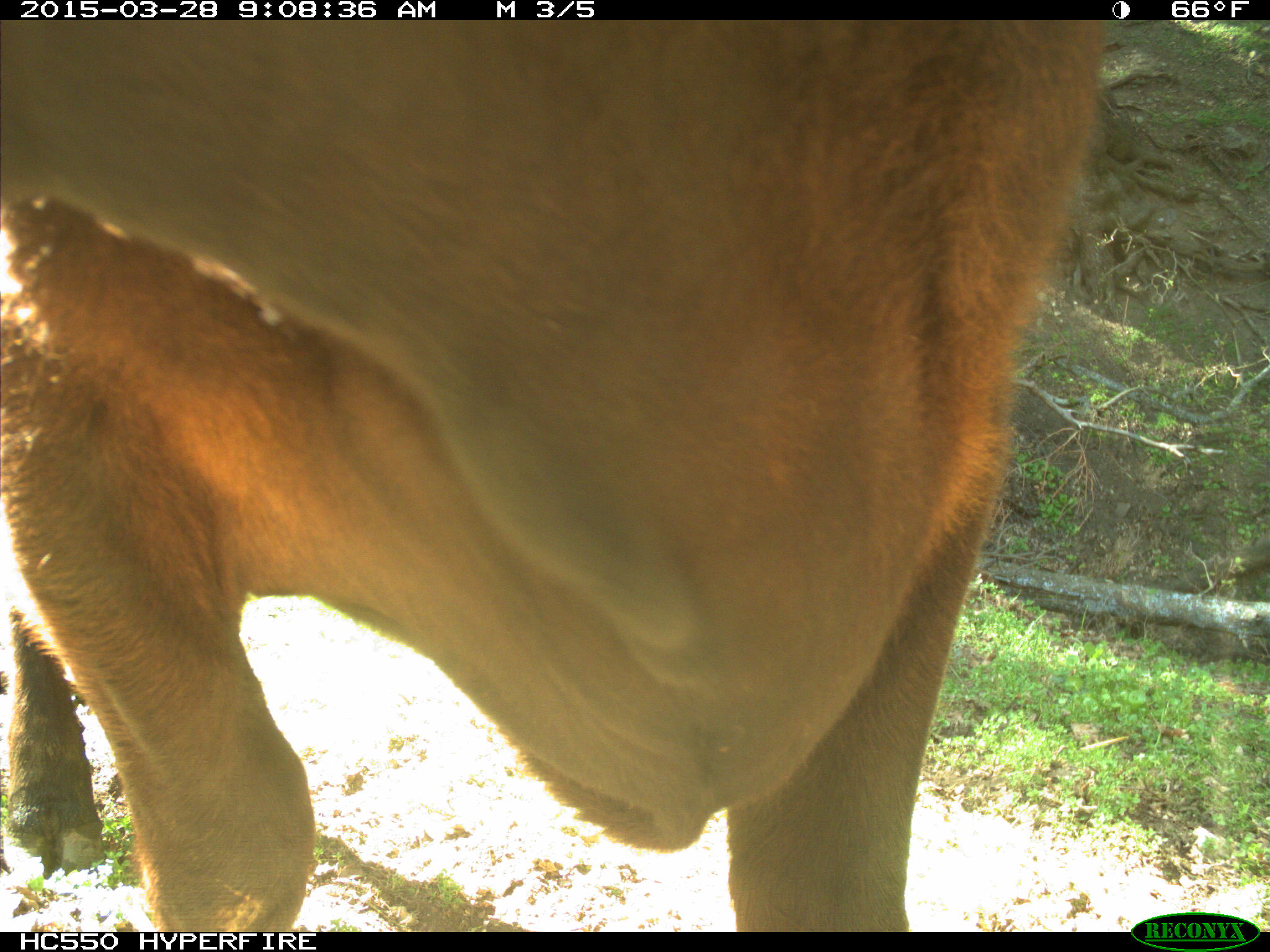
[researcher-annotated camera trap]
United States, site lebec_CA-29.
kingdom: Animalia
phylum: Chordata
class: Mammalia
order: Artiodactyla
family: Bovidae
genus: Bos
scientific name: Bos taurus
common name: domestic cow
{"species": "Bos taurus (domestic cow)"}